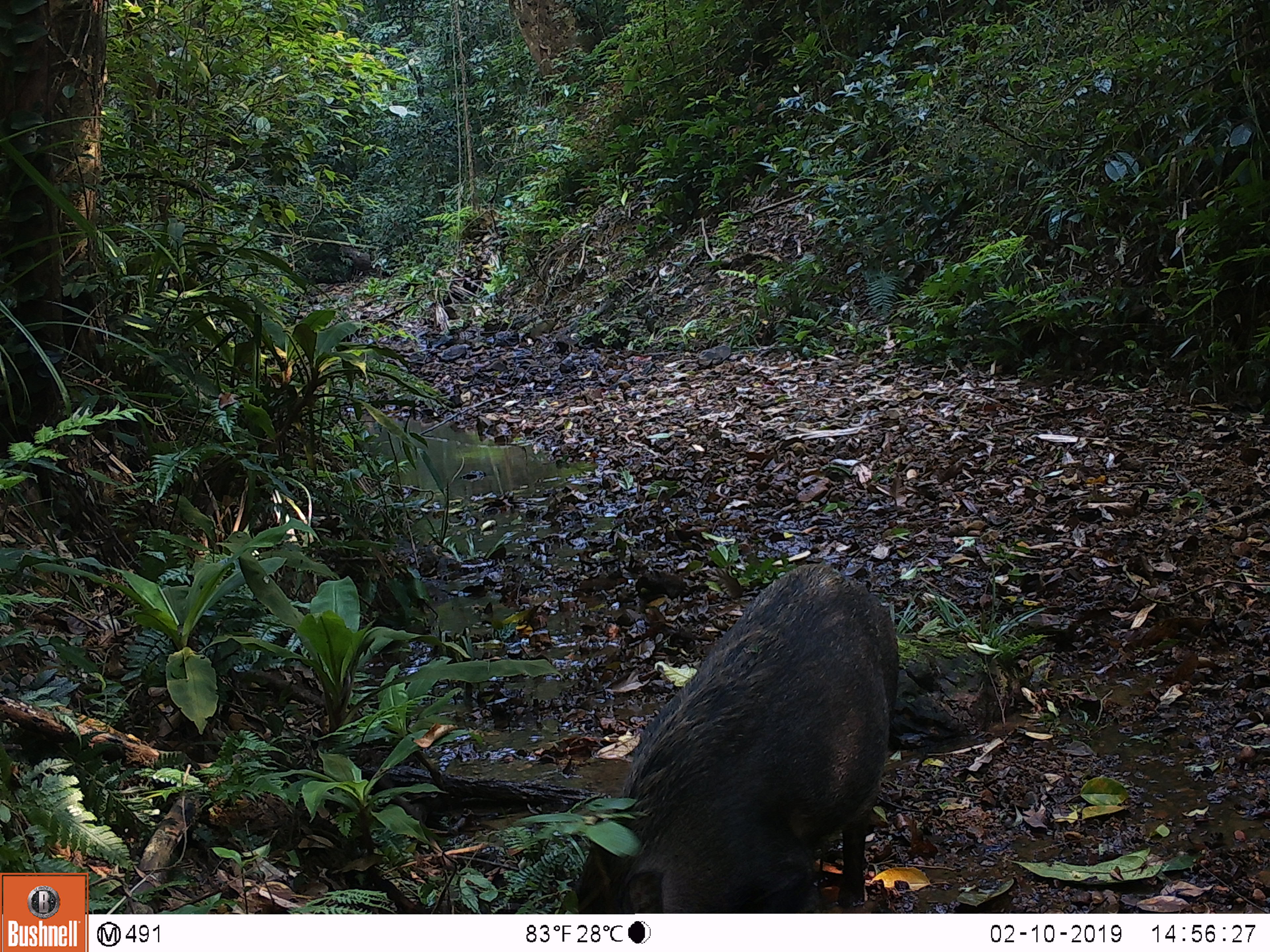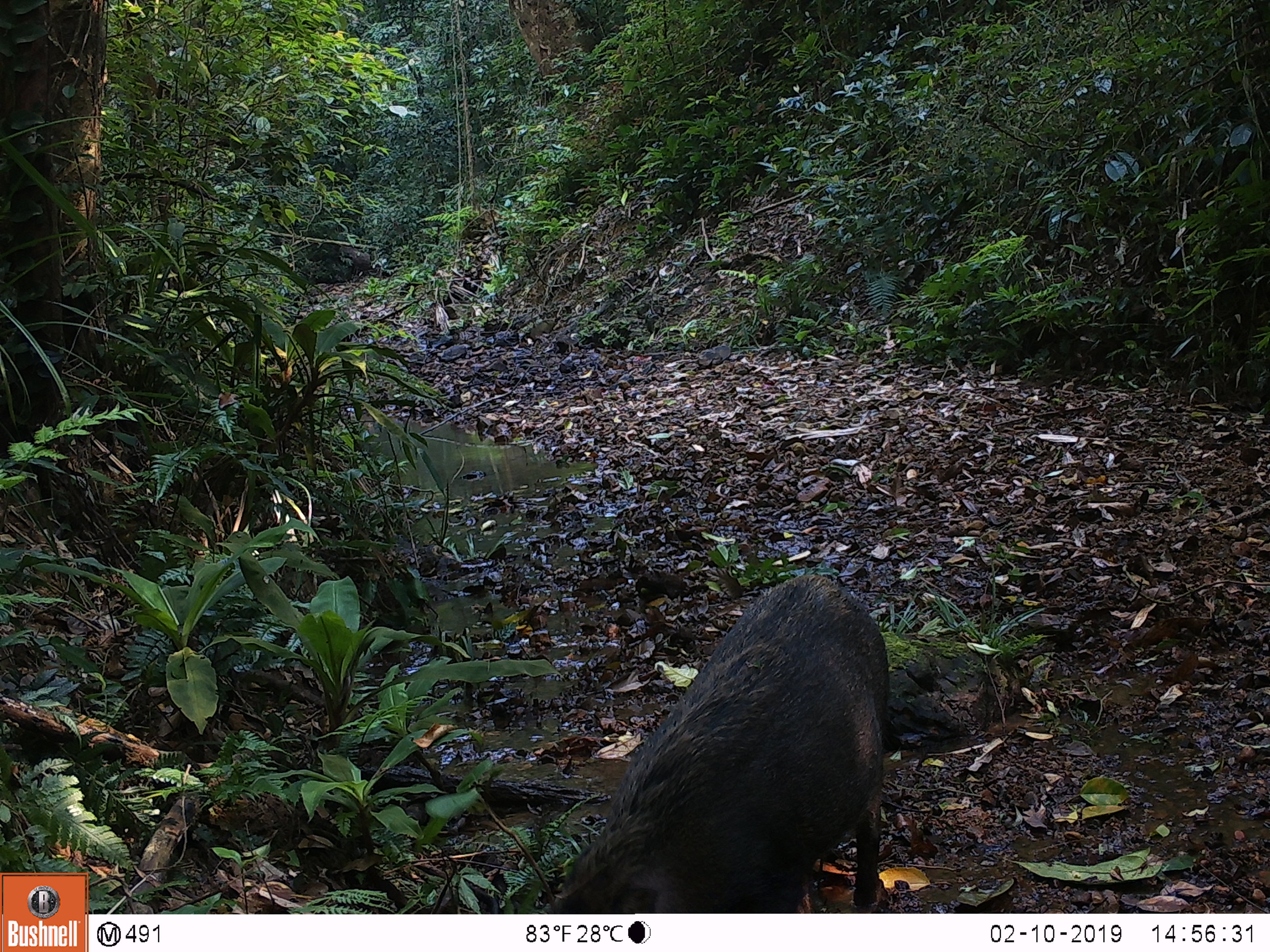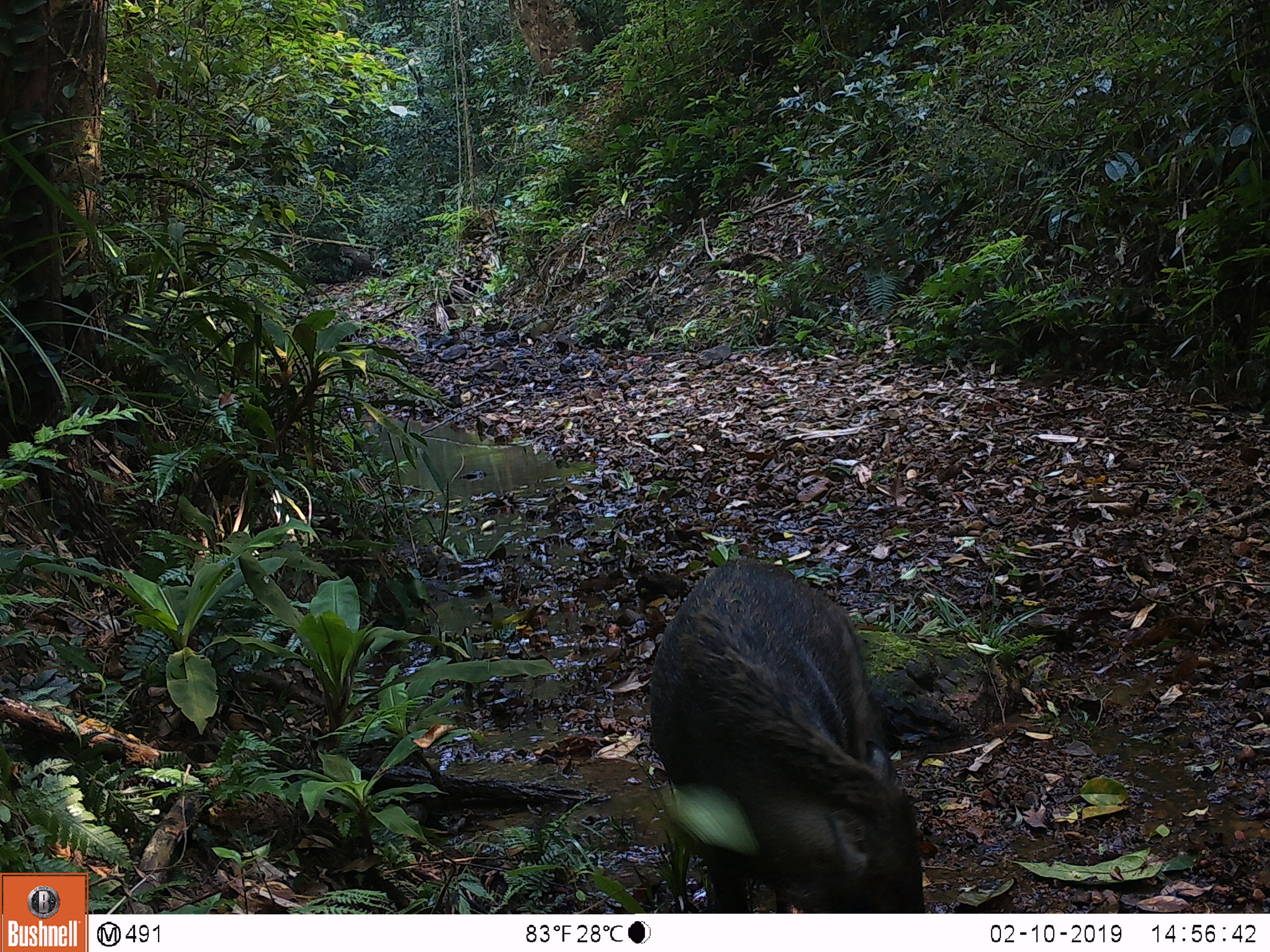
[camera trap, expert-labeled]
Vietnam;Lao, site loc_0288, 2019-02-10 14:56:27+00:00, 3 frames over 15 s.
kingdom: Animalia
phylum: Chordata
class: Mammalia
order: Artiodactyla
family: Suidae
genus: Sus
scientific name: Sus scrofa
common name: eurasian wild pig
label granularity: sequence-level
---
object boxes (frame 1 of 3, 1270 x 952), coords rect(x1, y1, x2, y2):
eurasian wild pig: rect(569, 563, 900, 912)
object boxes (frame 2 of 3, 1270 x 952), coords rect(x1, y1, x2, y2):
eurasian wild pig: rect(547, 574, 889, 912)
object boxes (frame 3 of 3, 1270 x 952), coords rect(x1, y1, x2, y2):
eurasian wild pig: rect(648, 552, 925, 913)